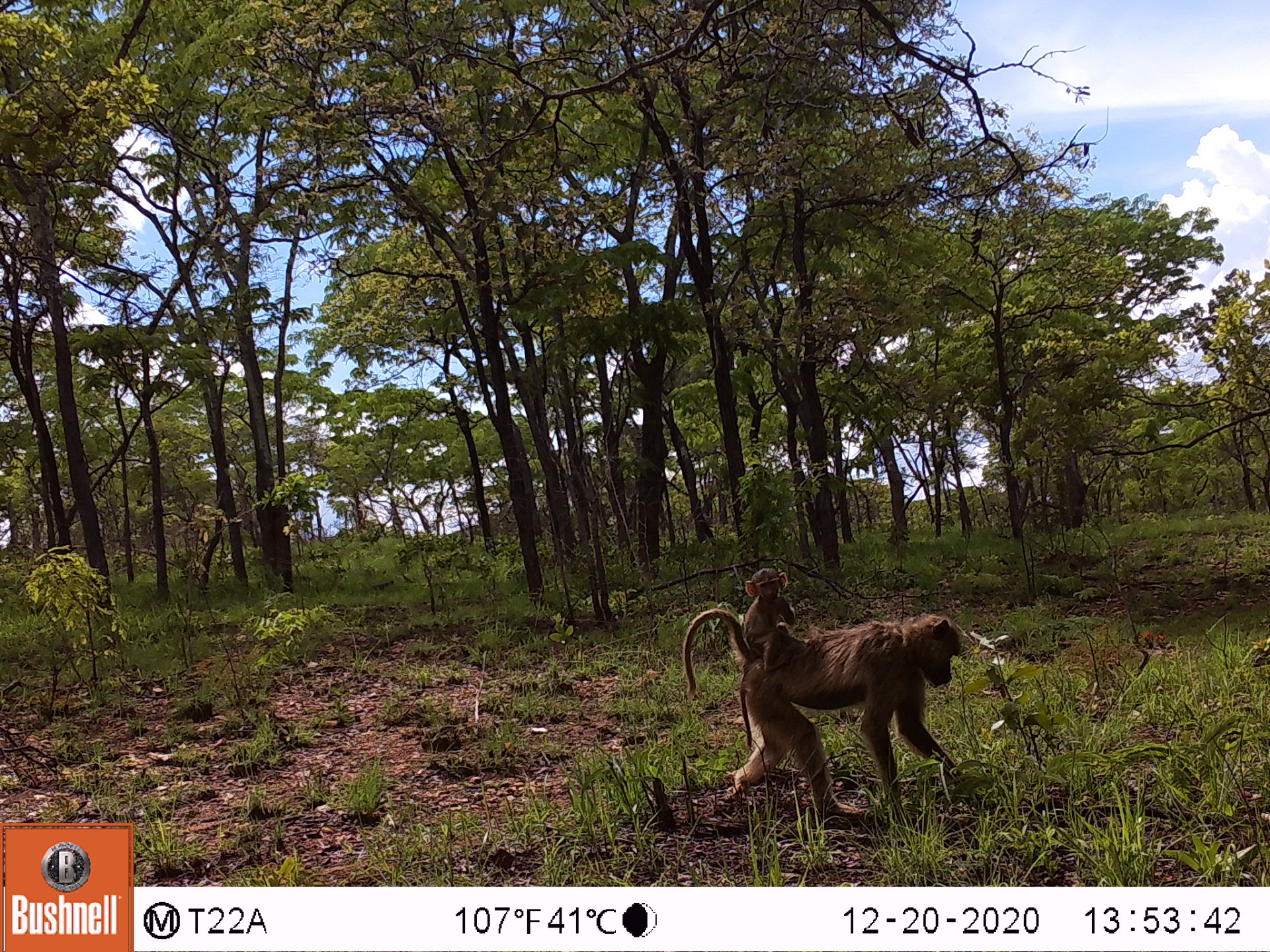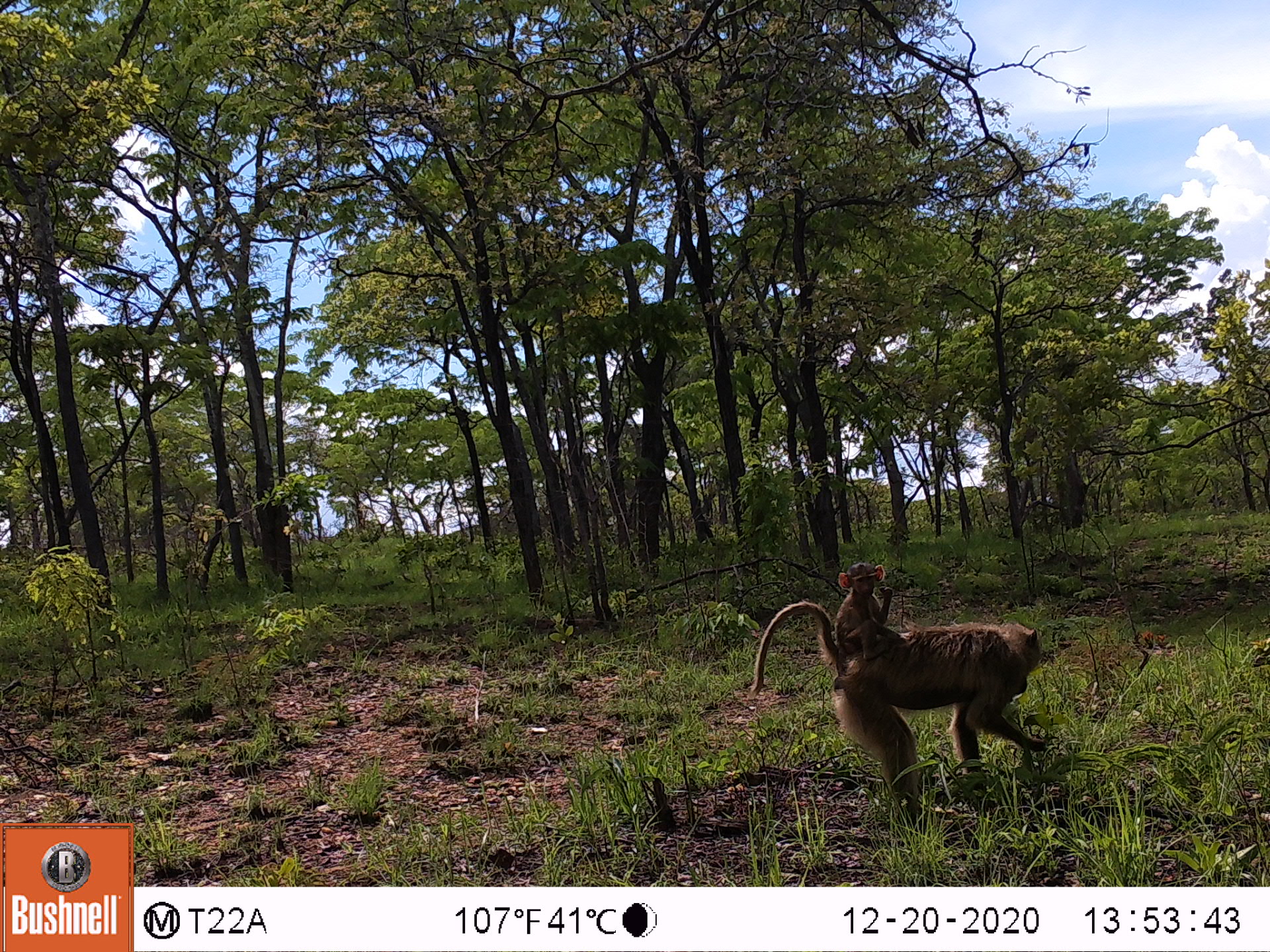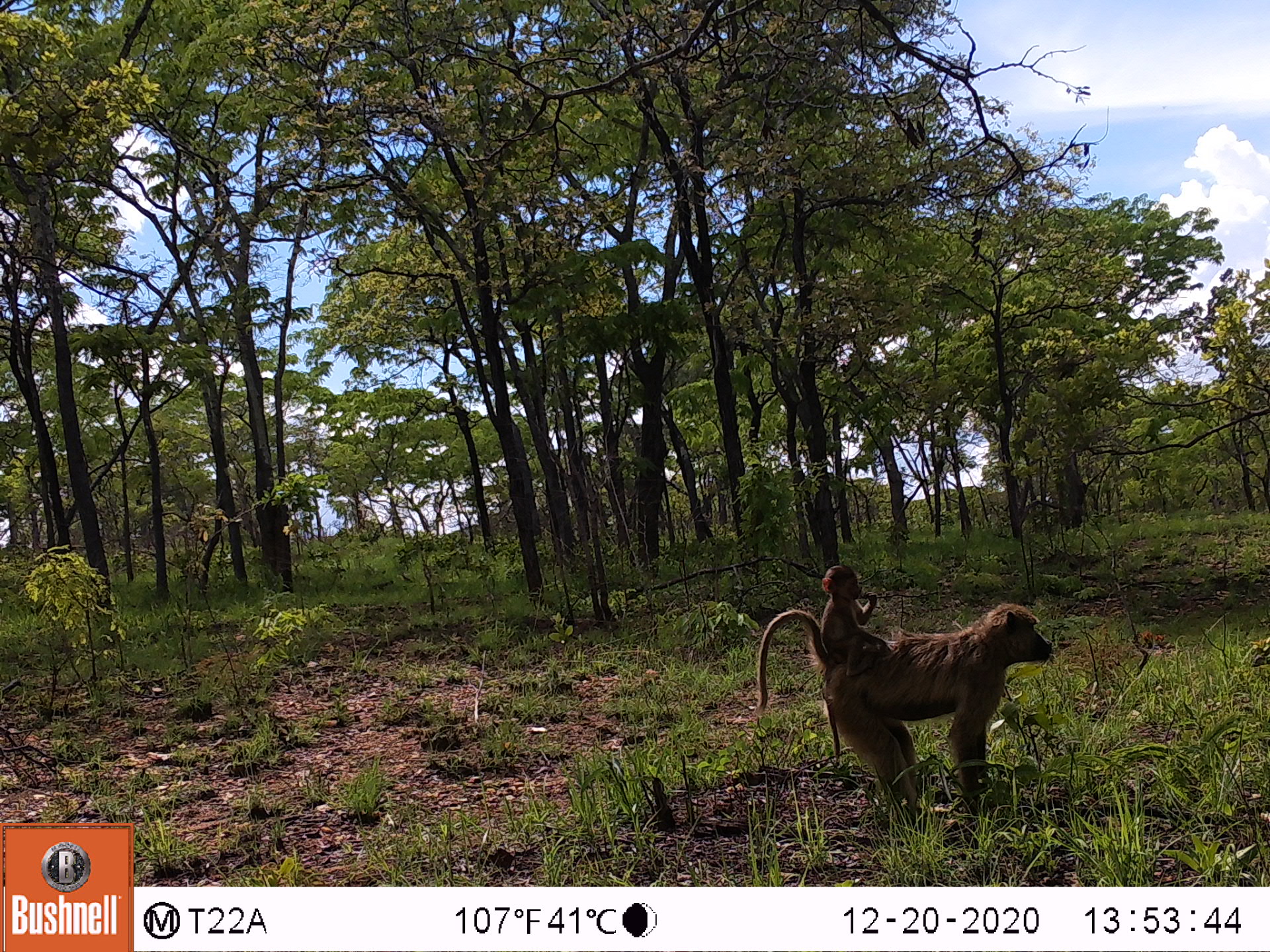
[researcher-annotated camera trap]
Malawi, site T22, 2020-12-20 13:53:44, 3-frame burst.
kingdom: Animalia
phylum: Chordata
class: Mammalia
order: Primates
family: Cercopithecidae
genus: Papio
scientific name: Papio cynocephalus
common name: yellow baboon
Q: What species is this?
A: Yellow baboon (Papio cynocephalus).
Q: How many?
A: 2.